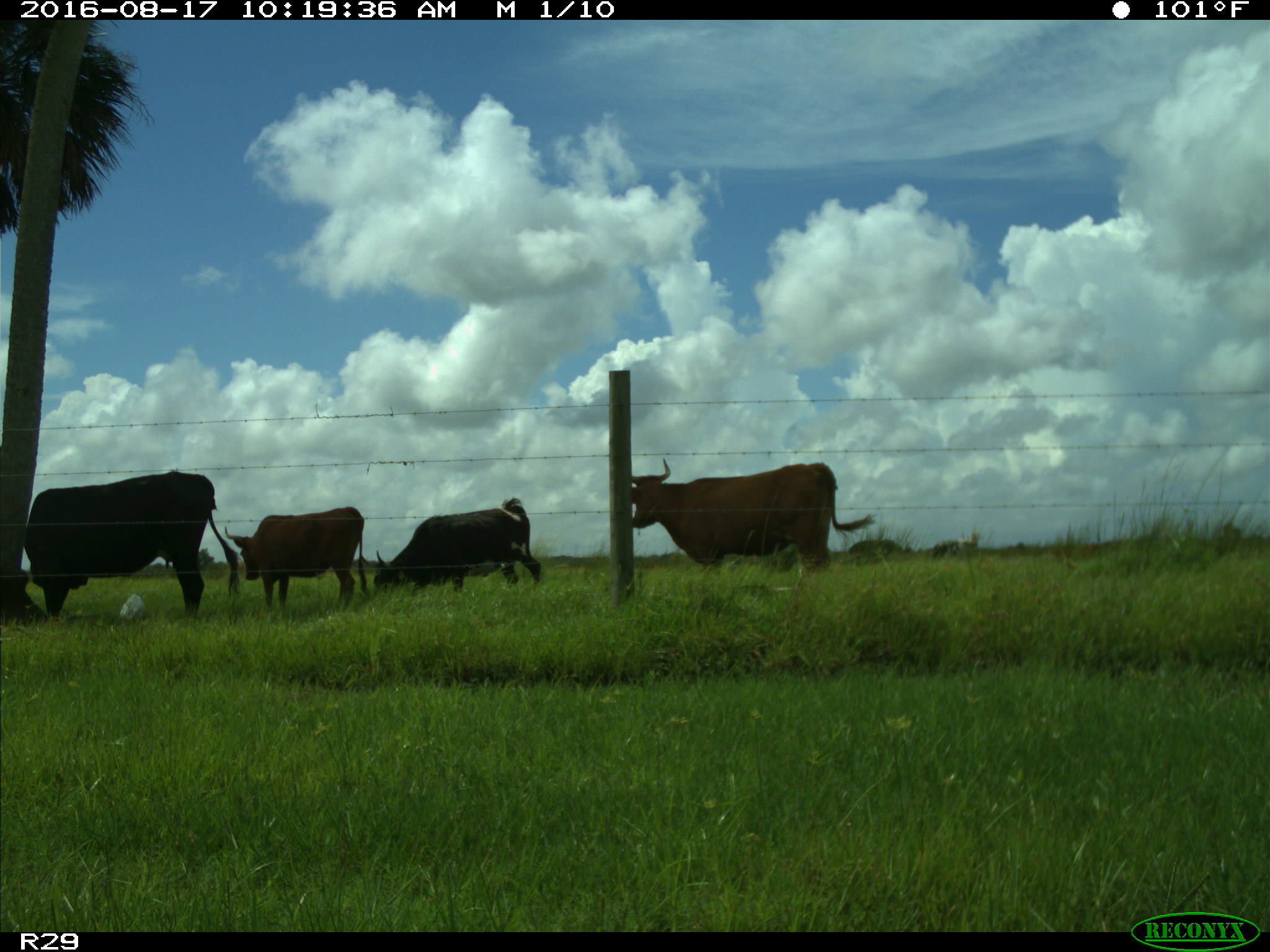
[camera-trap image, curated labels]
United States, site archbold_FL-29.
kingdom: Animalia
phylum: Chordata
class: Mammalia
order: Artiodactyla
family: Bovidae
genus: Bos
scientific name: Bos taurus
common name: domestic cow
Bos taurus (domestic cow).